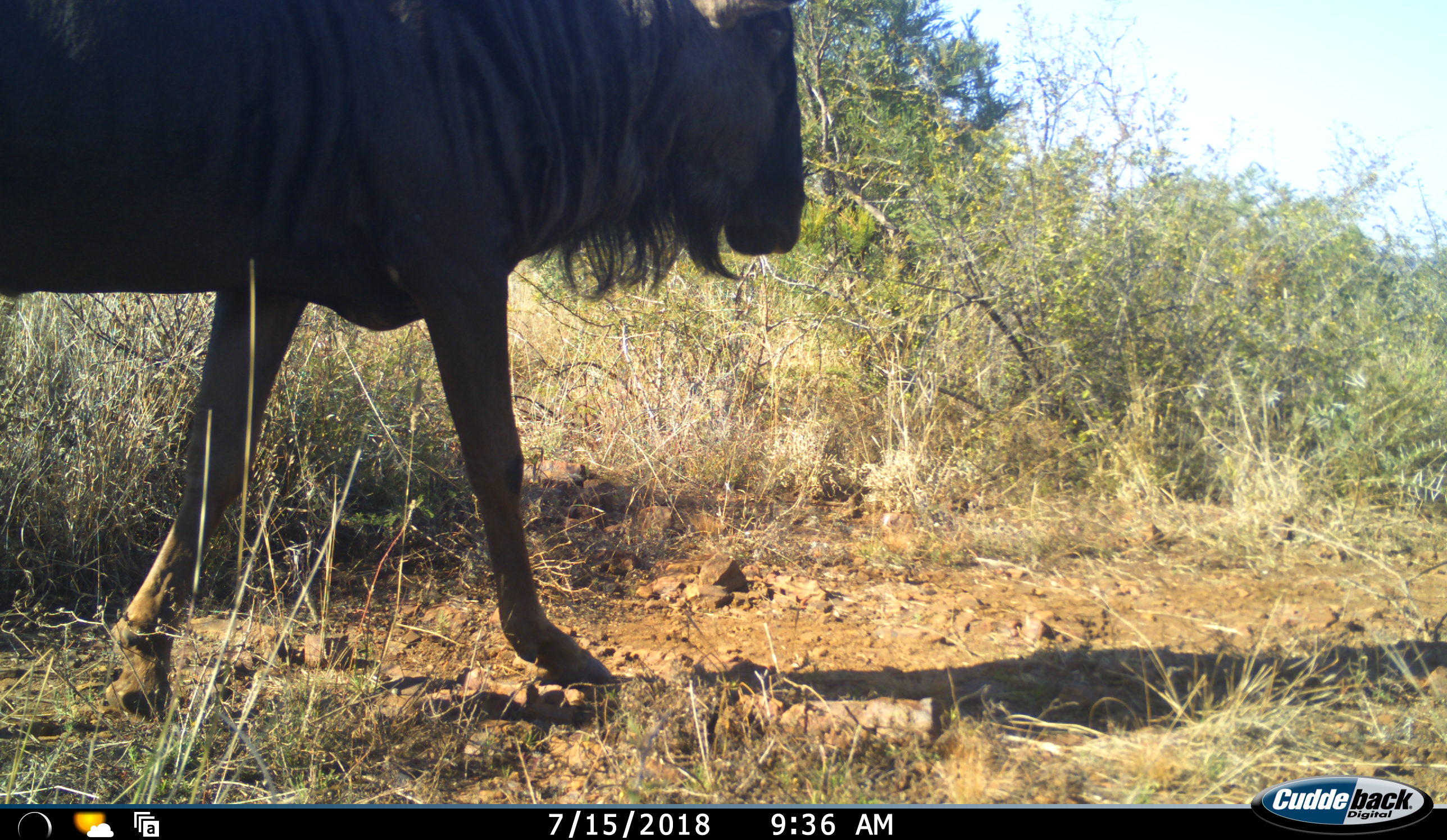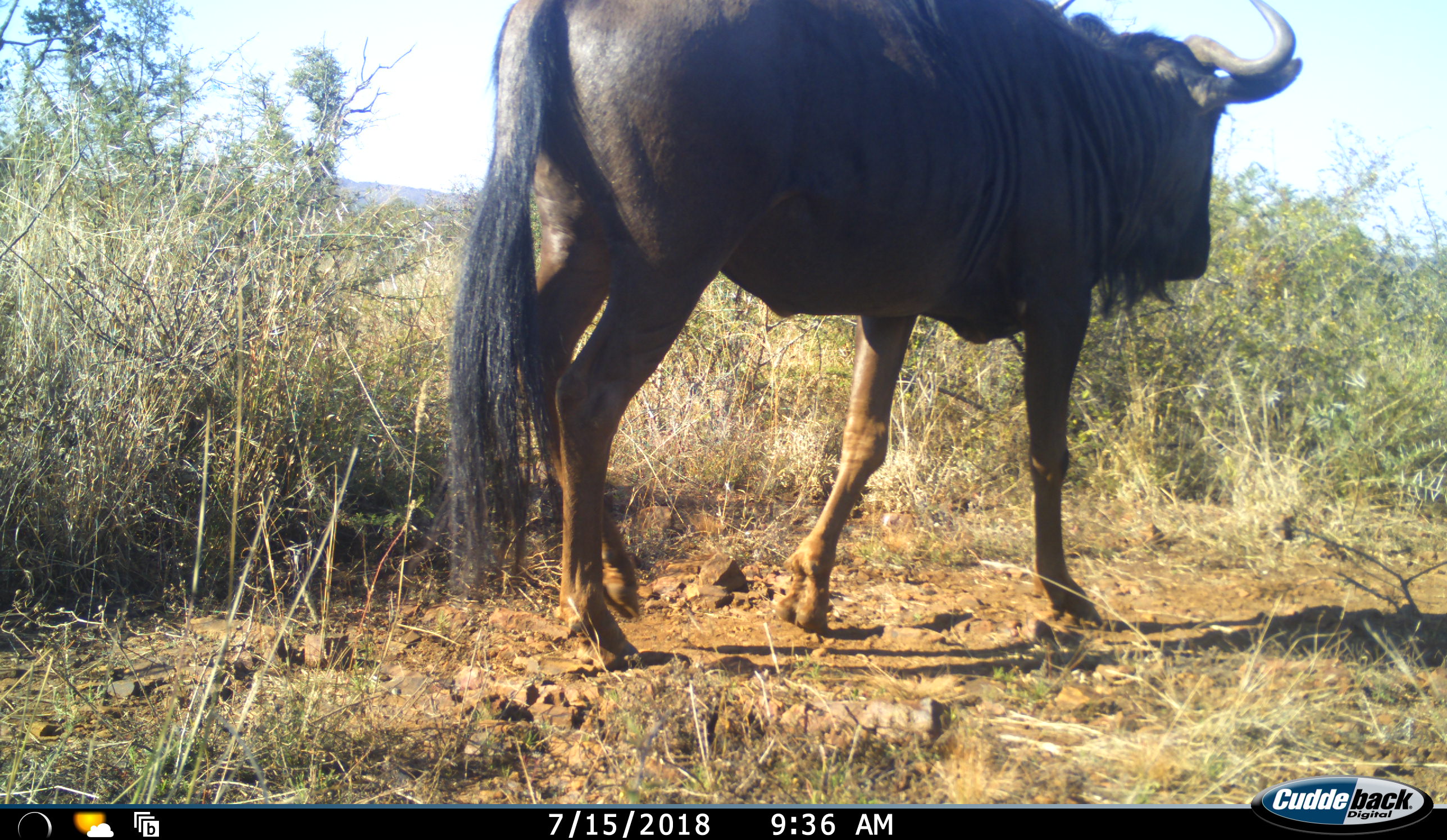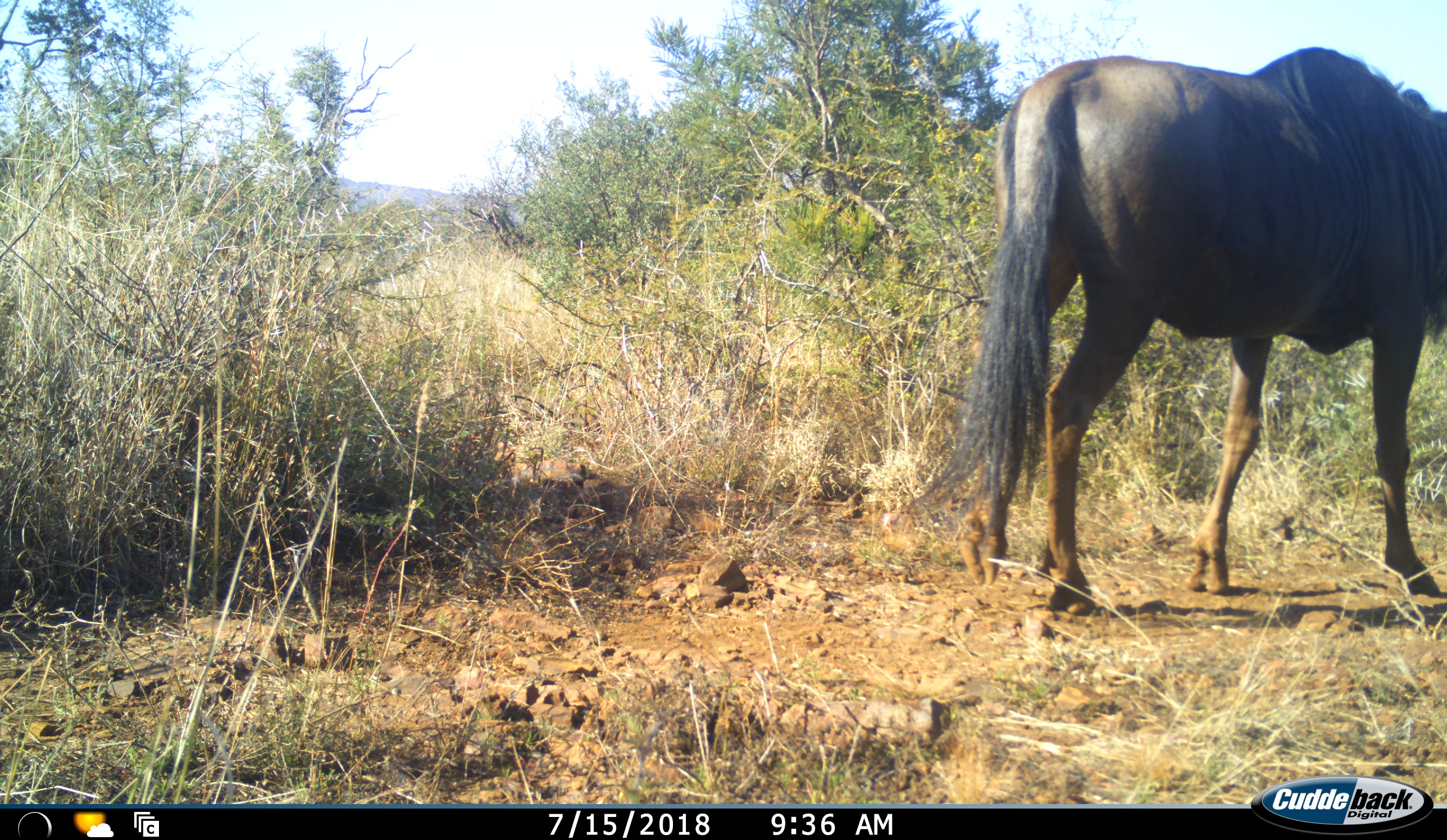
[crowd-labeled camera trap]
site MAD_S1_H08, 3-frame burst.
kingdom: Animalia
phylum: Chordata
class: Mammalia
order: Artiodactyla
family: Bovidae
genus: Connochaetes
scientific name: Connochaetes taurinus taurinus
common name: blue wildebeest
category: wildebeestblue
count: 1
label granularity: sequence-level